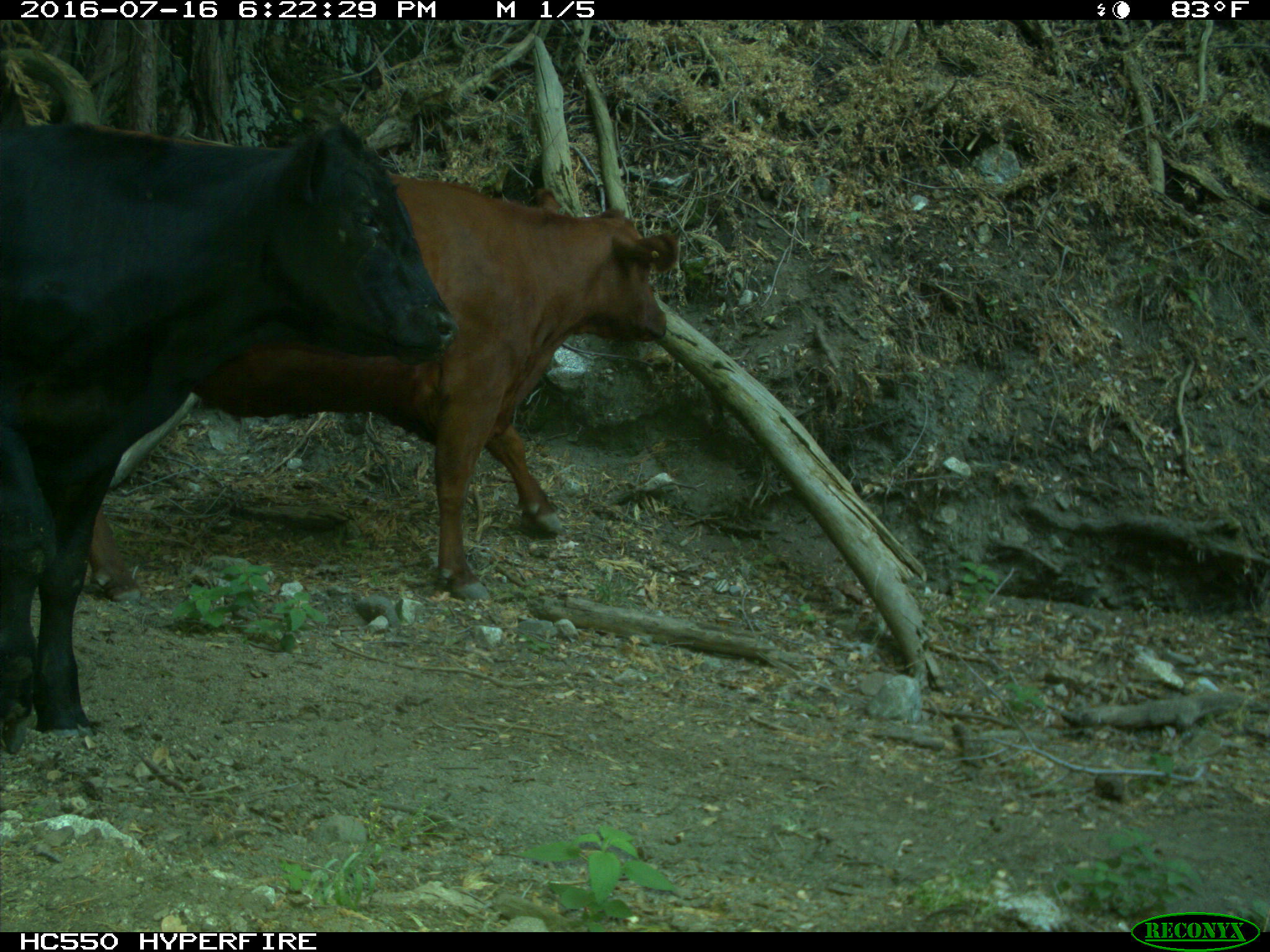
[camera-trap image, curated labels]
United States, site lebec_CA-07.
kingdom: Animalia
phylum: Chordata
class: Mammalia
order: Artiodactyla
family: Bovidae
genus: Bos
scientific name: Bos taurus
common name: domestic cow